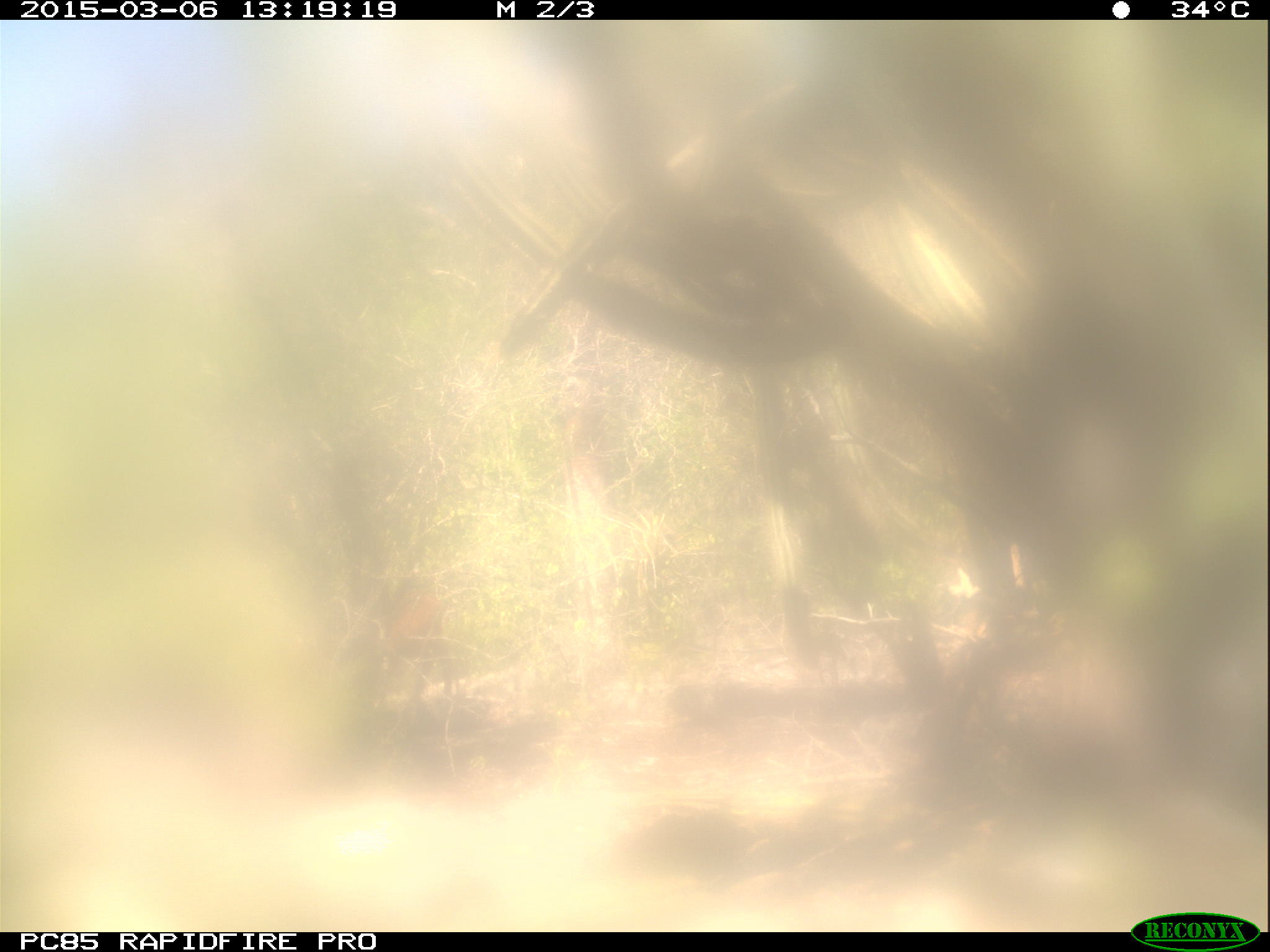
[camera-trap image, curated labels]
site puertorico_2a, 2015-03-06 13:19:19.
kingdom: Animalia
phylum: Chordata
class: Mammalia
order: Artiodactyla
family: Bovidae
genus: Capra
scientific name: Capra hircus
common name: goat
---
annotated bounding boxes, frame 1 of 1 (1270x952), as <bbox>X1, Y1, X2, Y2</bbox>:
goat: <bbox>361, 557, 471, 723</bbox>